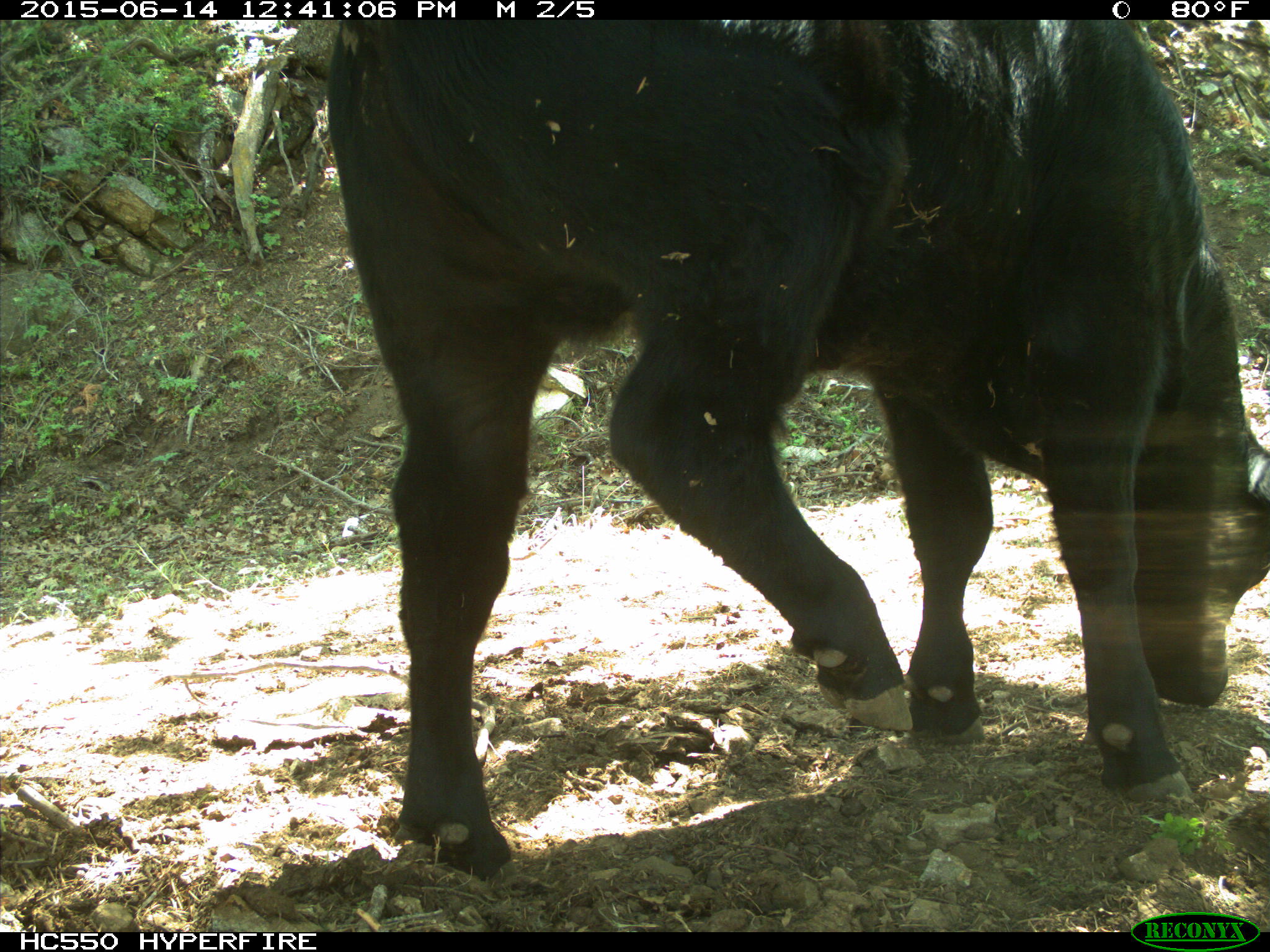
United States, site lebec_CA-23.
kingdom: Animalia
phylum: Chordata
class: Mammalia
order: Artiodactyla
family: Bovidae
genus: Bos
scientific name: Bos taurus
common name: domestic cow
Bos taurus (domestic cow).